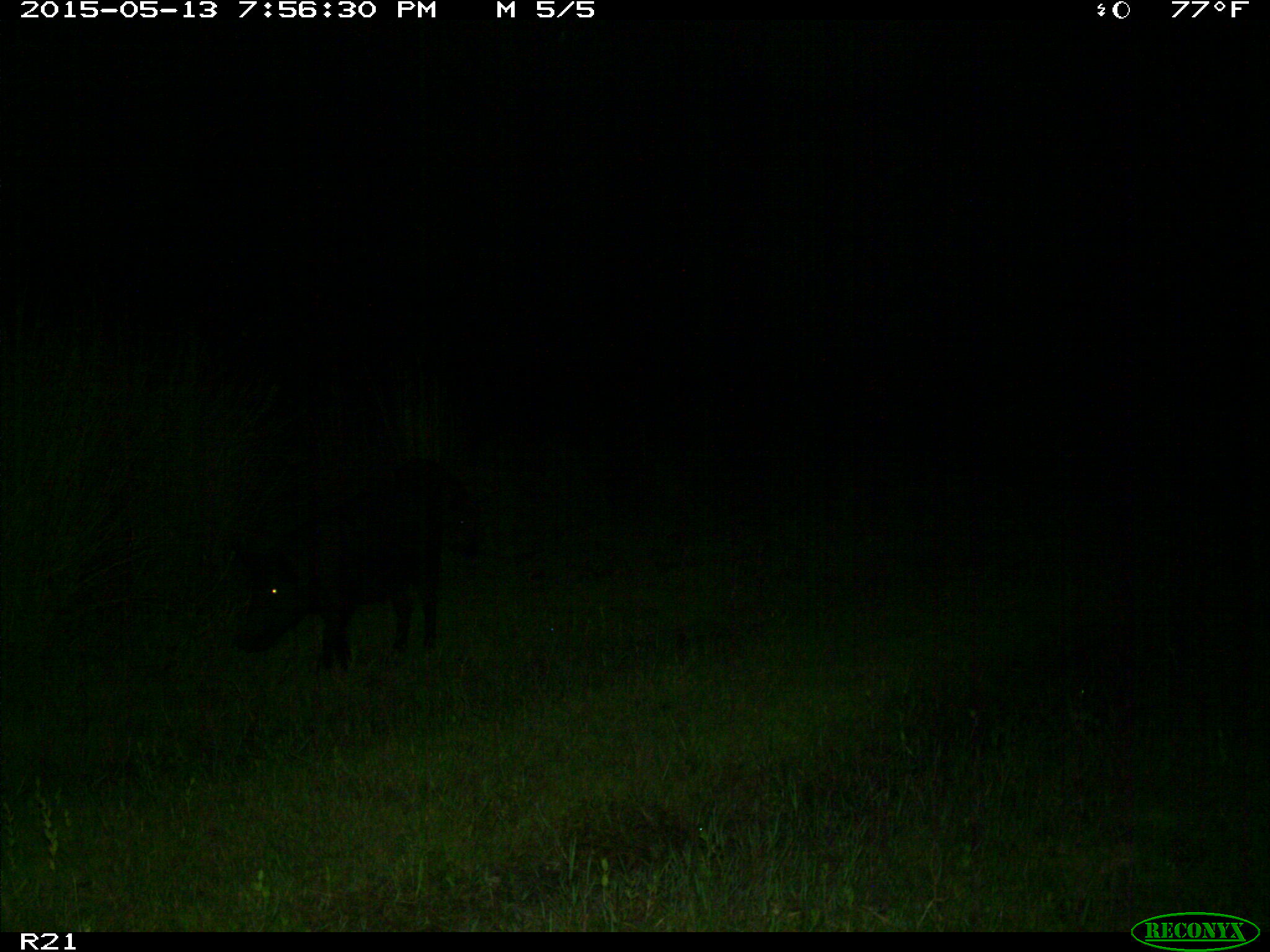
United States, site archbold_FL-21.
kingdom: Animalia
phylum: Chordata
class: Mammalia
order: Artiodactyla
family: Suidae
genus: Sus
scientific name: Sus scrofa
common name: wild boar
Sus scrofa (wild boar).